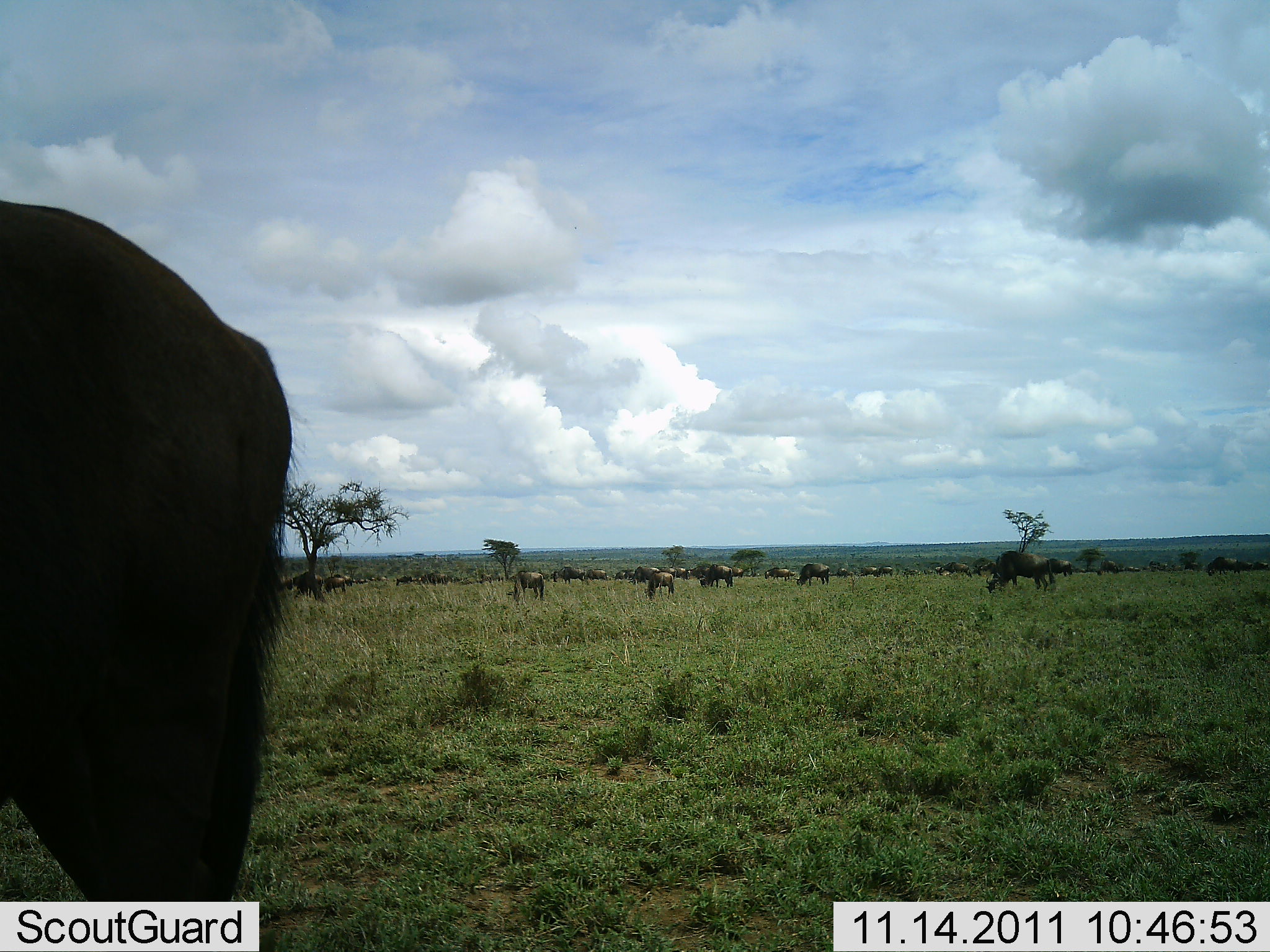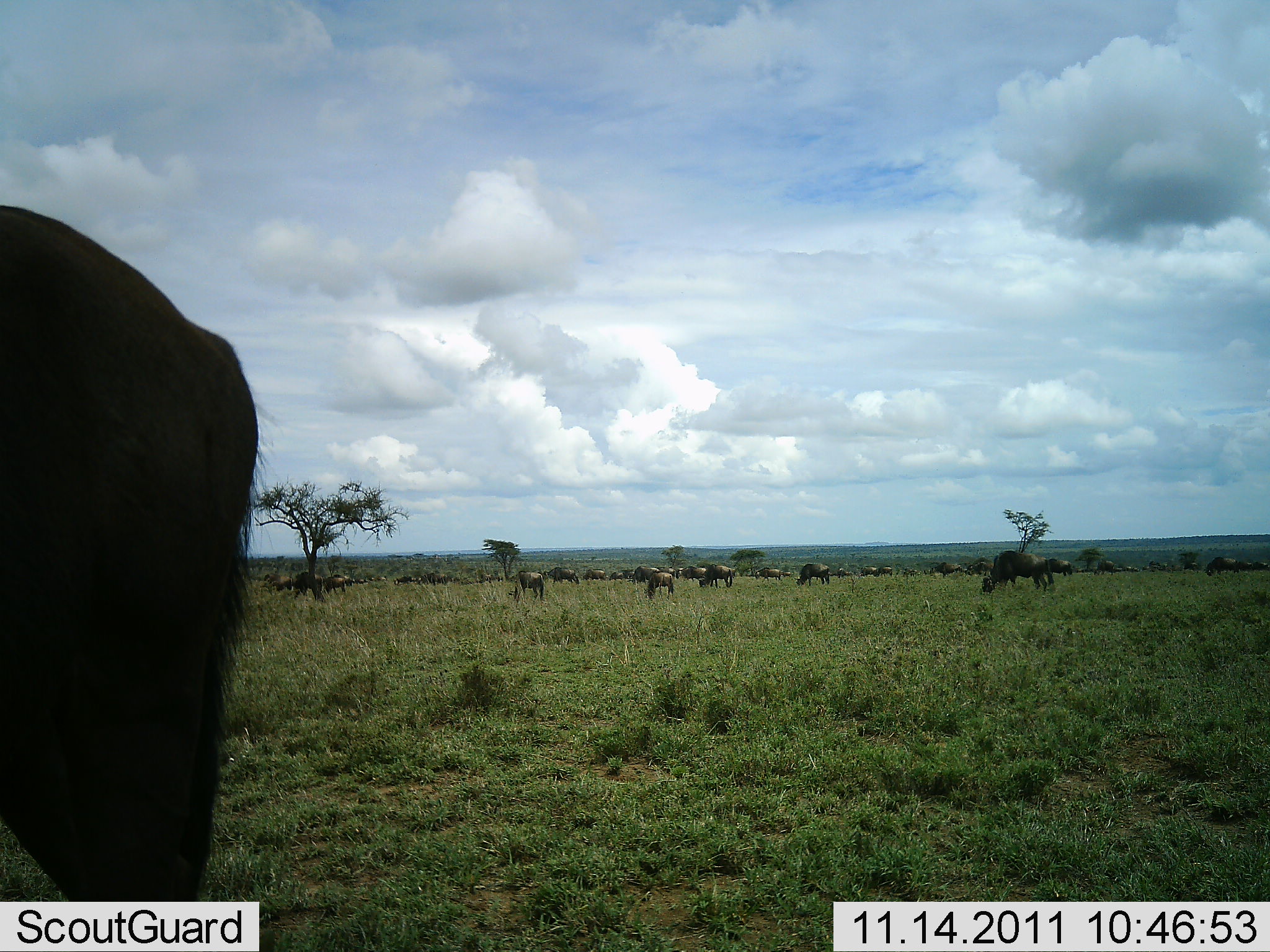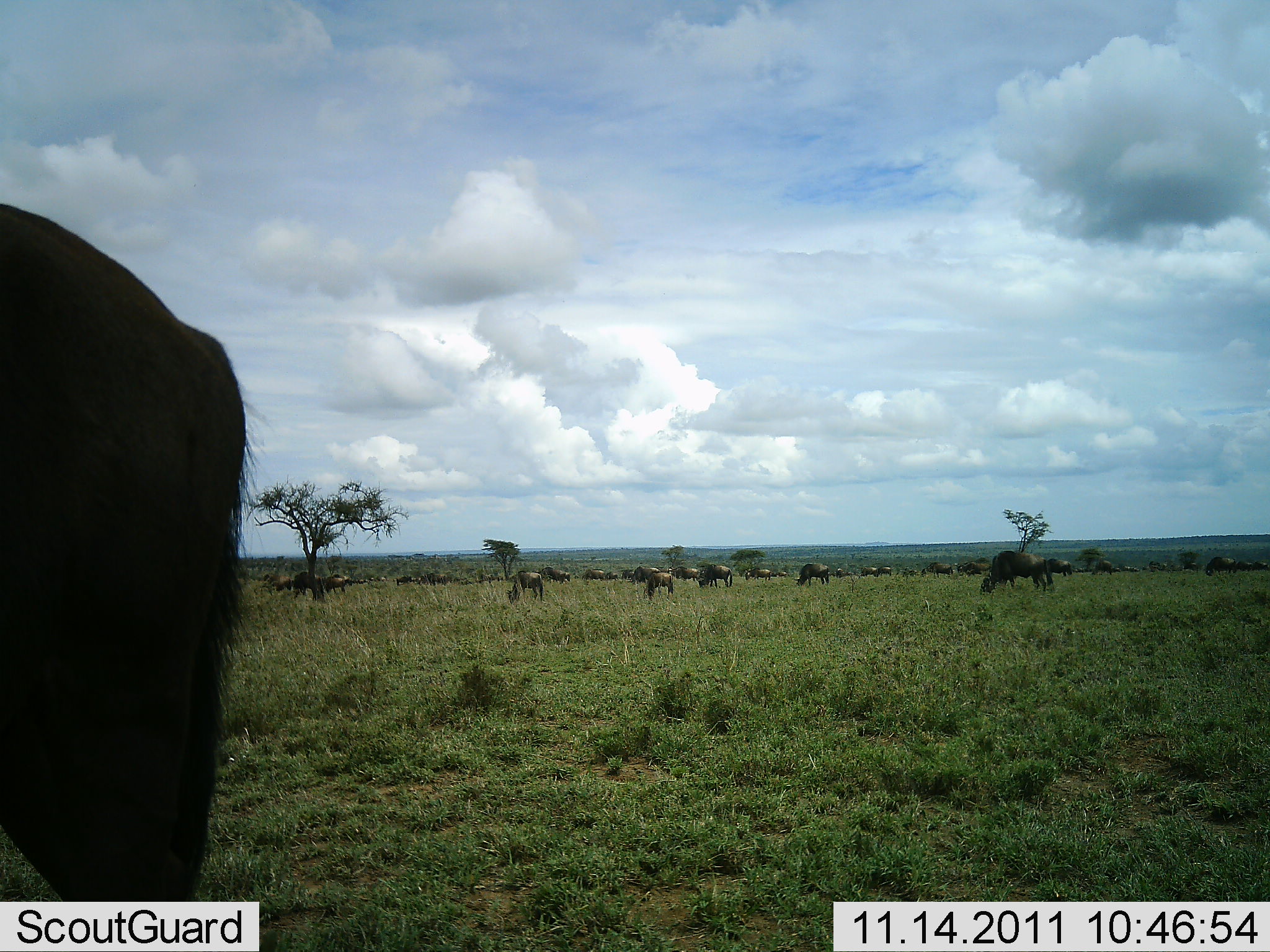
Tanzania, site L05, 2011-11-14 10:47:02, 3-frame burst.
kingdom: Animalia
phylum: Chordata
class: Mammalia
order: Artiodactyla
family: Bovidae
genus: Connochaetes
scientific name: Connochaetes taurinus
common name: blue wildebeest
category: wildebeest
Wildebeest (blue wildebeest) (Connochaetes taurinus), count 11-50. Behavior (volunteer vote fractions): standing 58%, resting 0%, moving 33%, interacting 0%. Young present (vote fraction): 0%. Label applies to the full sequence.